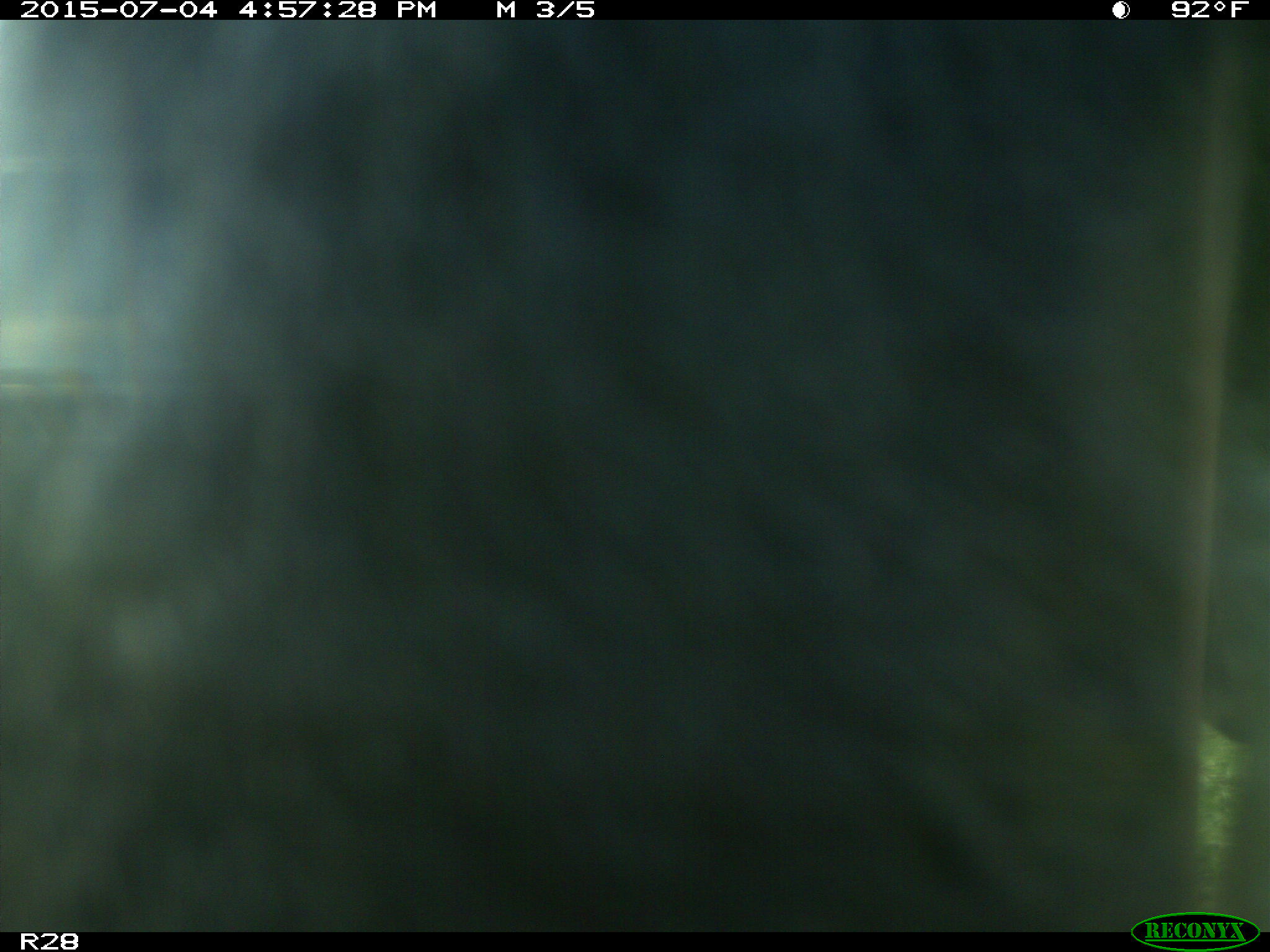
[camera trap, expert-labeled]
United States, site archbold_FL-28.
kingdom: Animalia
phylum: Chordata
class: Mammalia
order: Artiodactyla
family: Bovidae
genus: Bos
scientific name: Bos taurus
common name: domestic cow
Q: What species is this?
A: Bos taurus (domestic cow).